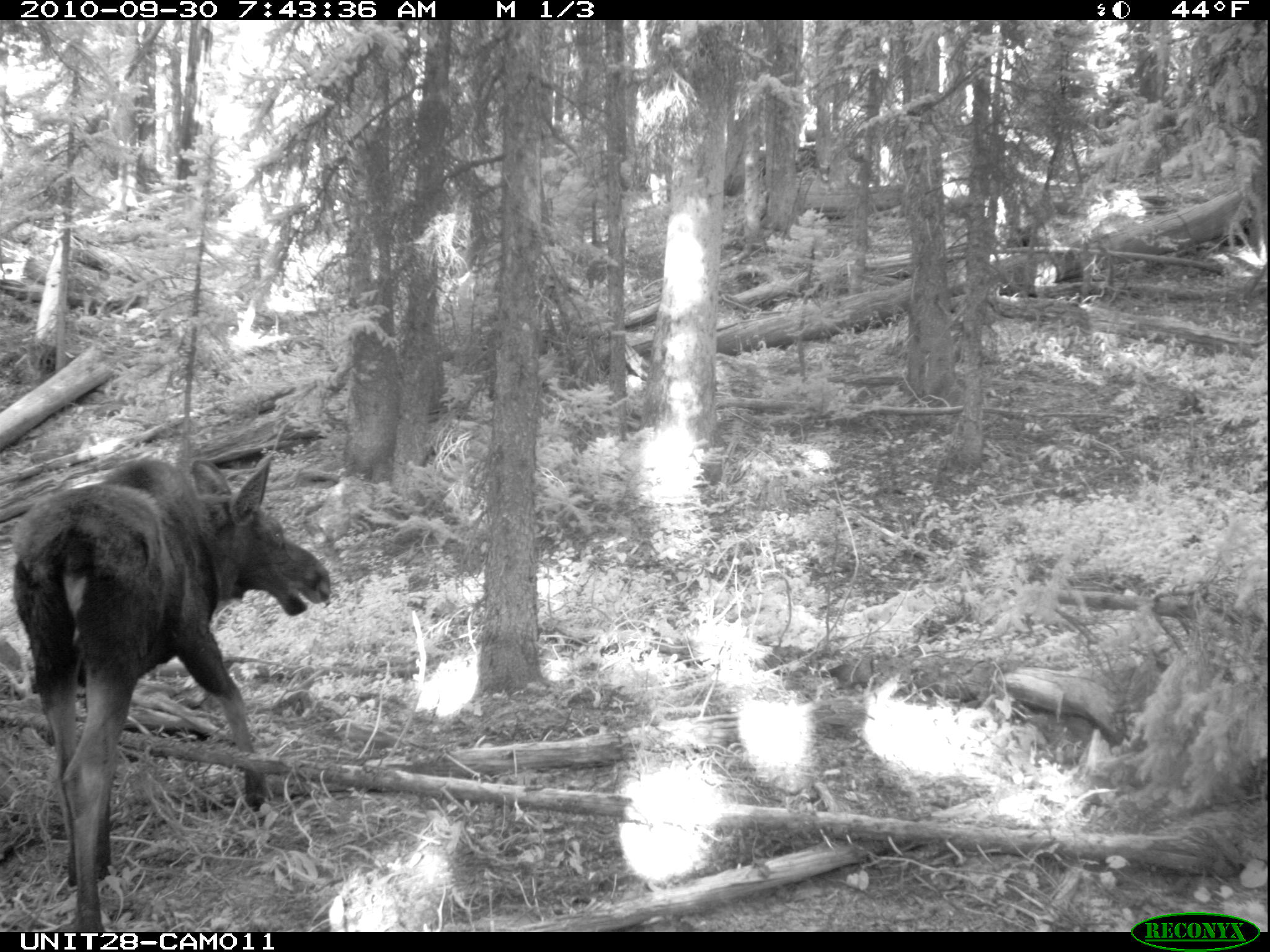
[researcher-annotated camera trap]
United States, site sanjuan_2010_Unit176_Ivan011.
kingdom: Animalia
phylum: Chordata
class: Mammalia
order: Artiodactyla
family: Cervidae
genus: Alces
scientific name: Alces alces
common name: moose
Alces alces (moose).